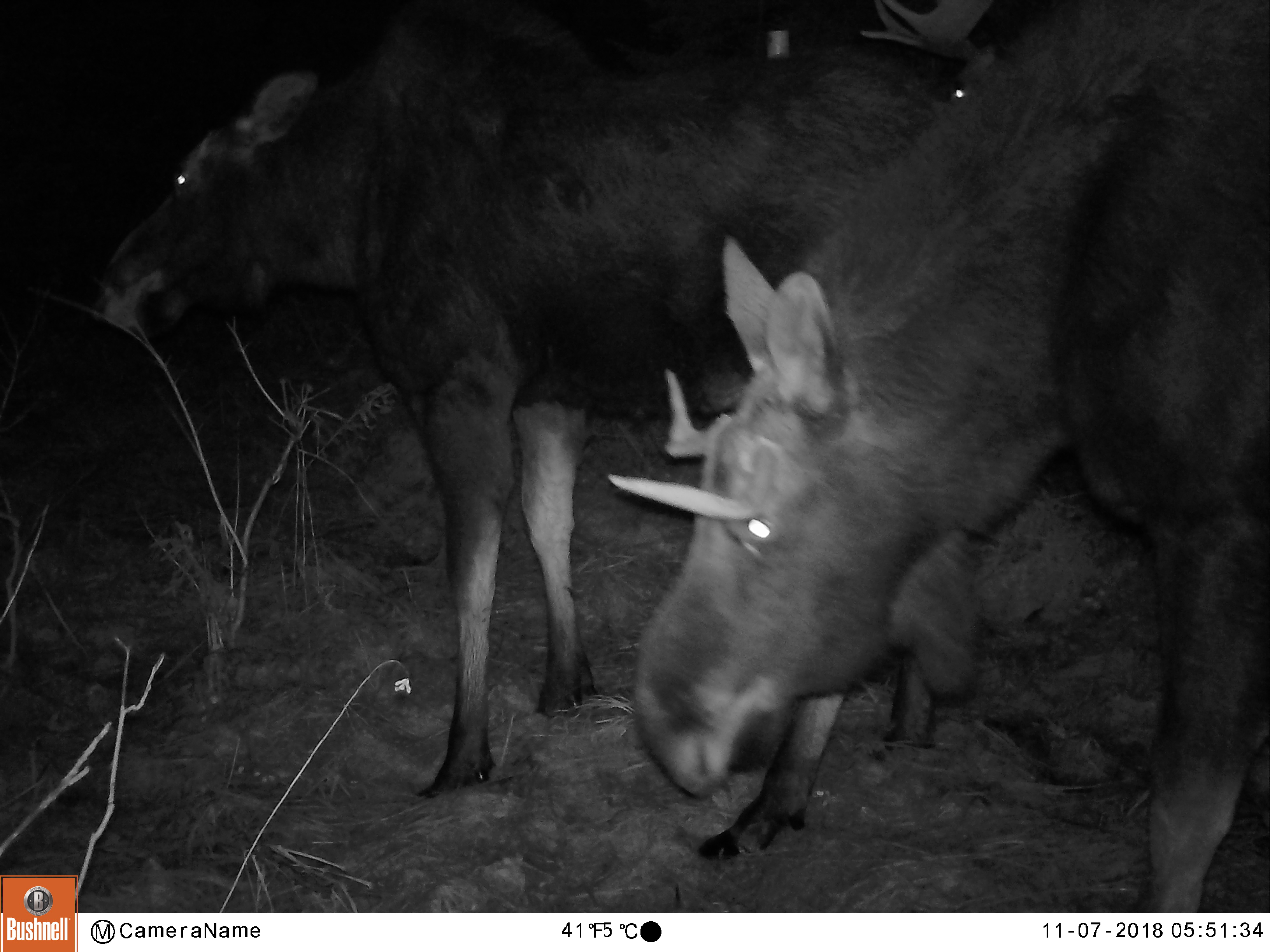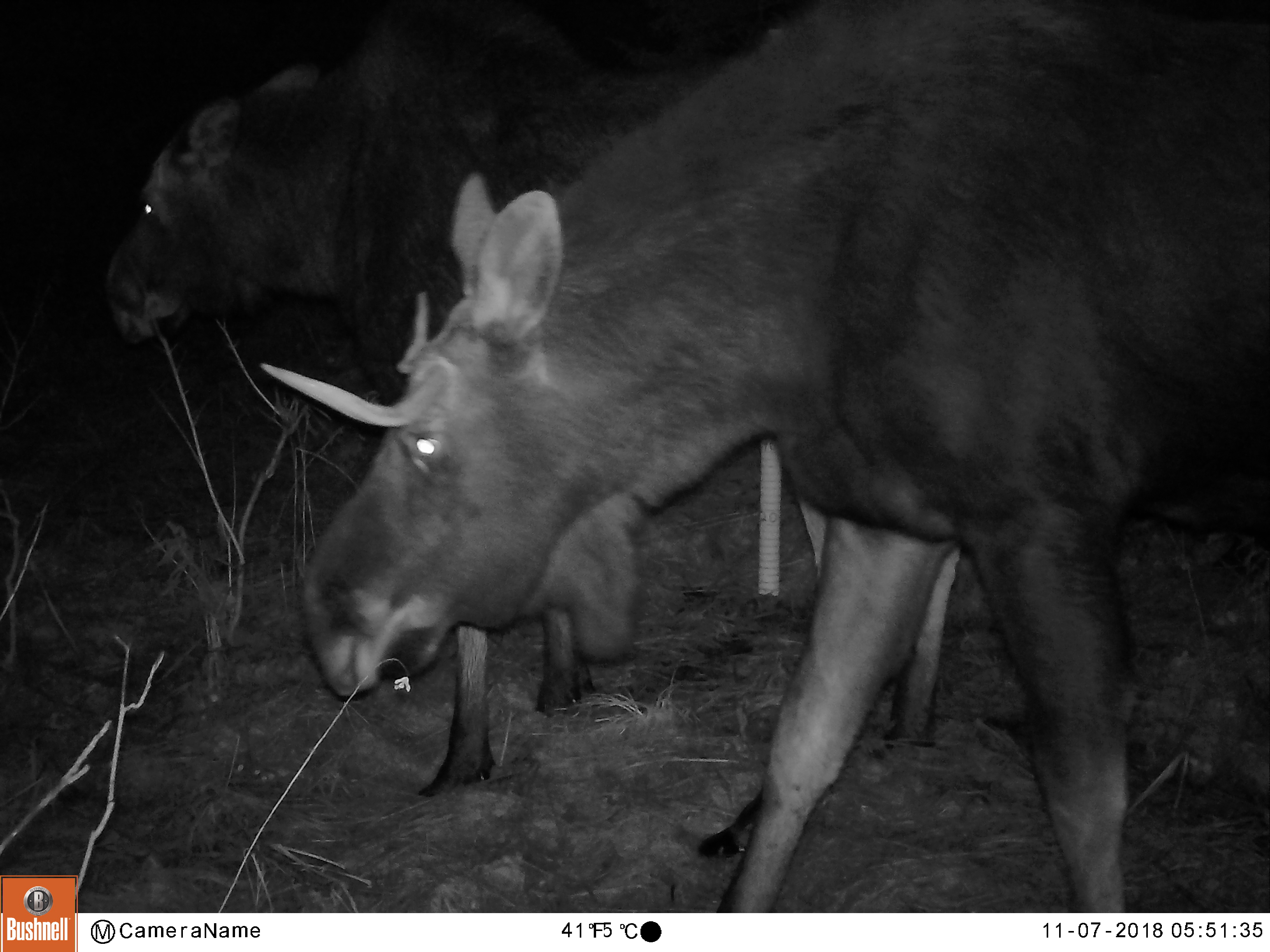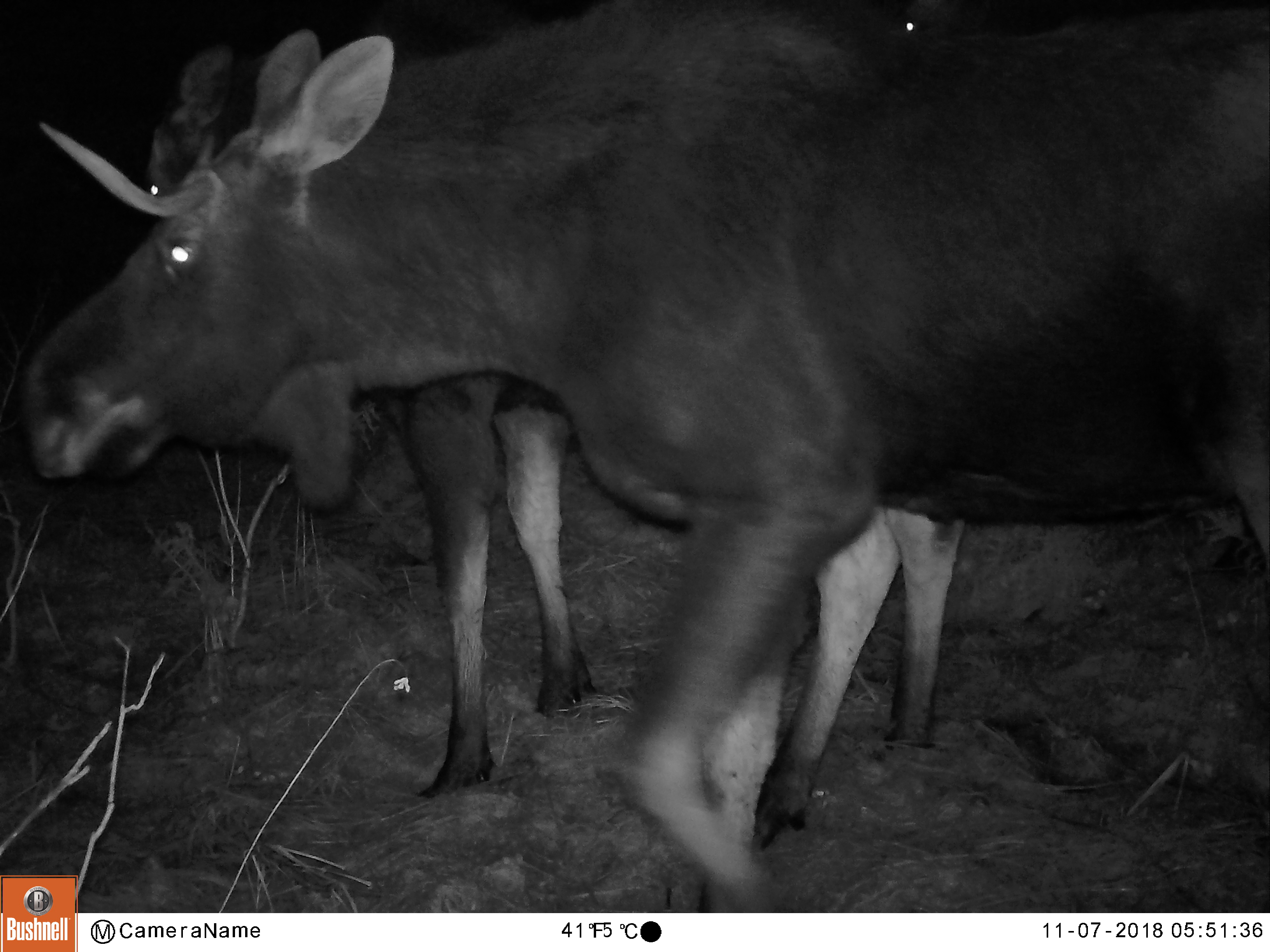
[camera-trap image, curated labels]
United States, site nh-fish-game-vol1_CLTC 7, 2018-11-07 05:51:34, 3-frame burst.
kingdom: Animalia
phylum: Chordata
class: Mammalia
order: Artiodactyla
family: Cervidae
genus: Alces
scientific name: Alces alces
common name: moose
Moose (Alces alces).